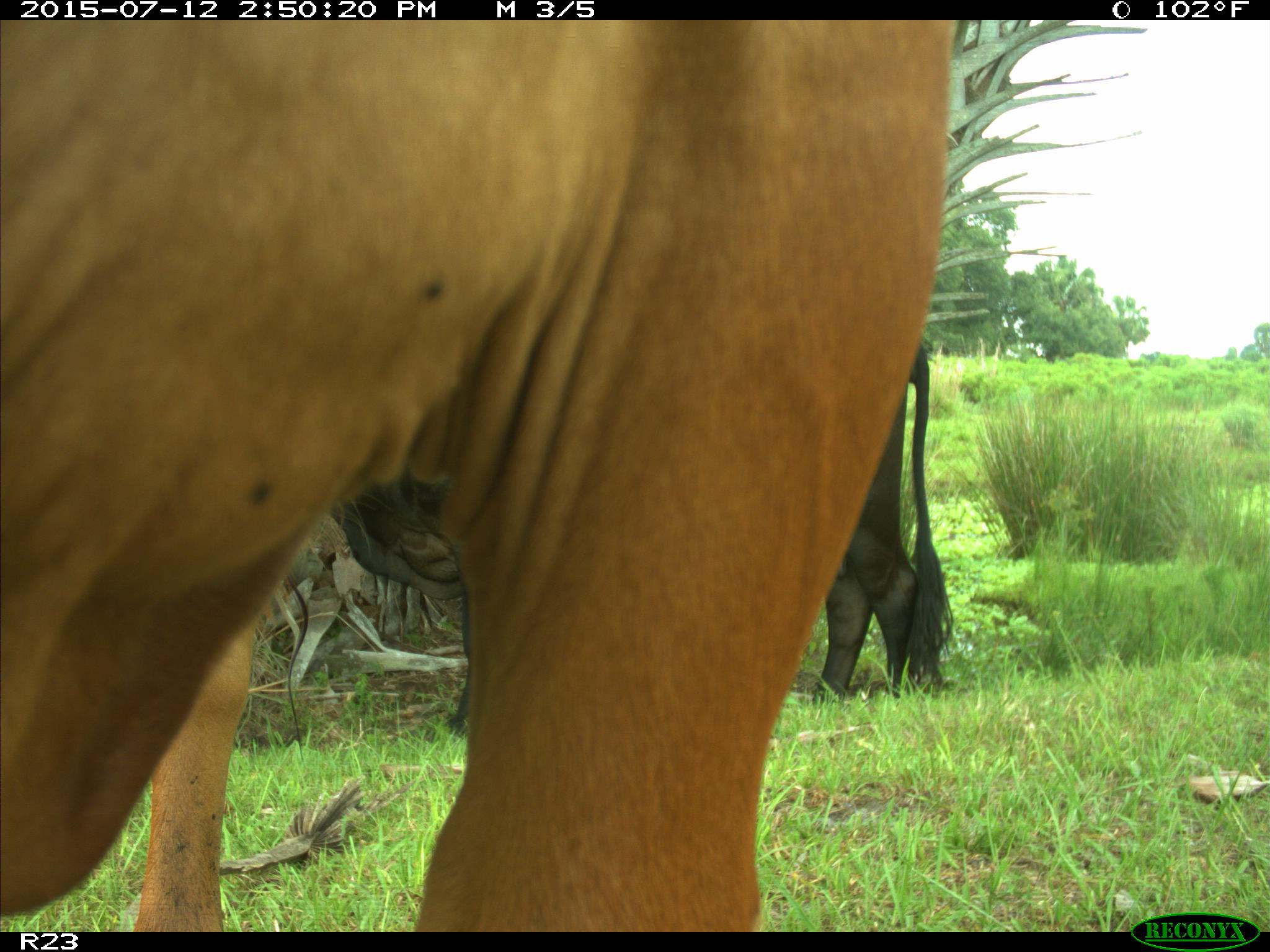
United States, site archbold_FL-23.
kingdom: Animalia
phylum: Chordata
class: Mammalia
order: Artiodactyla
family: Bovidae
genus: Bos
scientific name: Bos taurus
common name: domestic cow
Bos taurus (domestic cow).